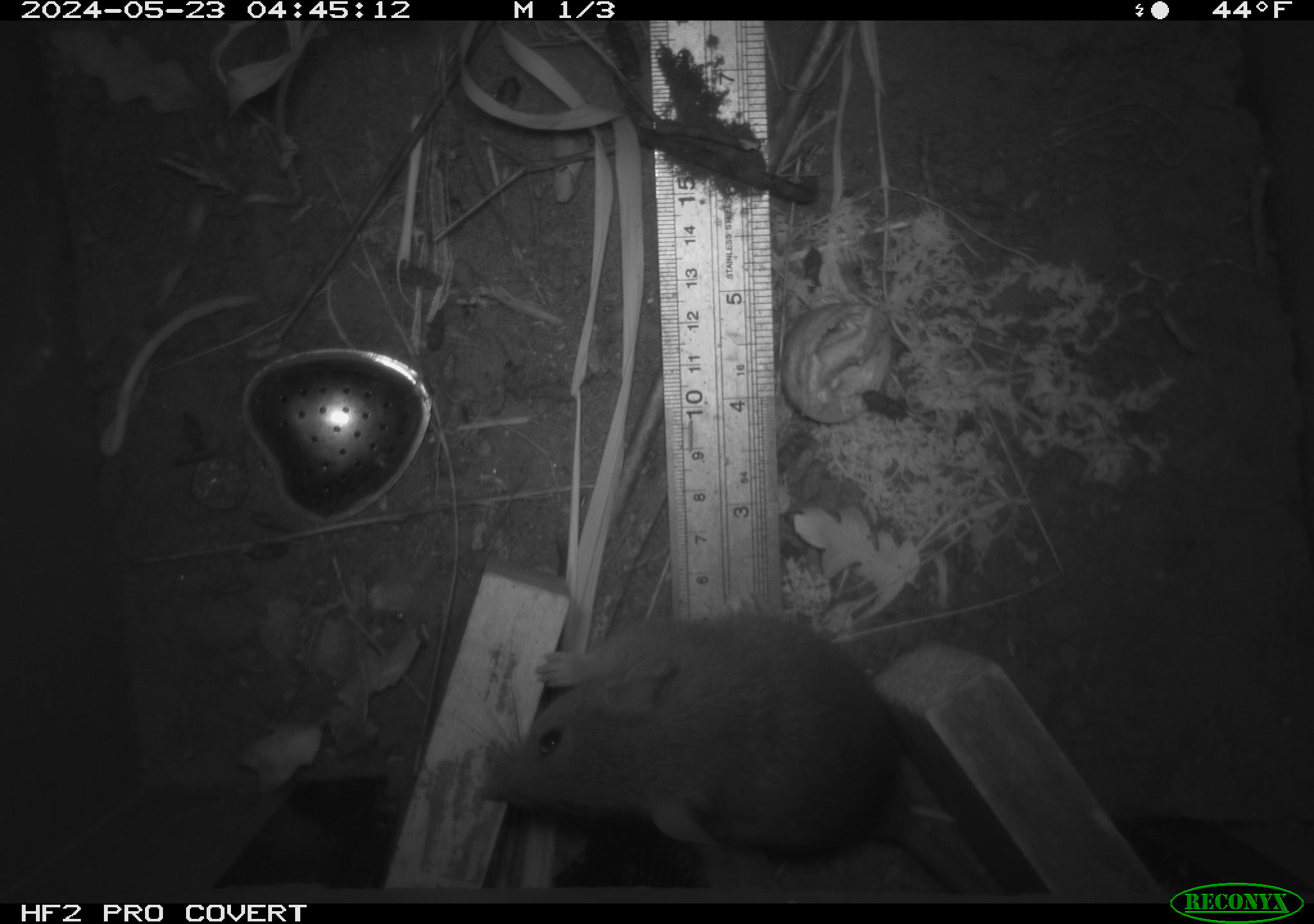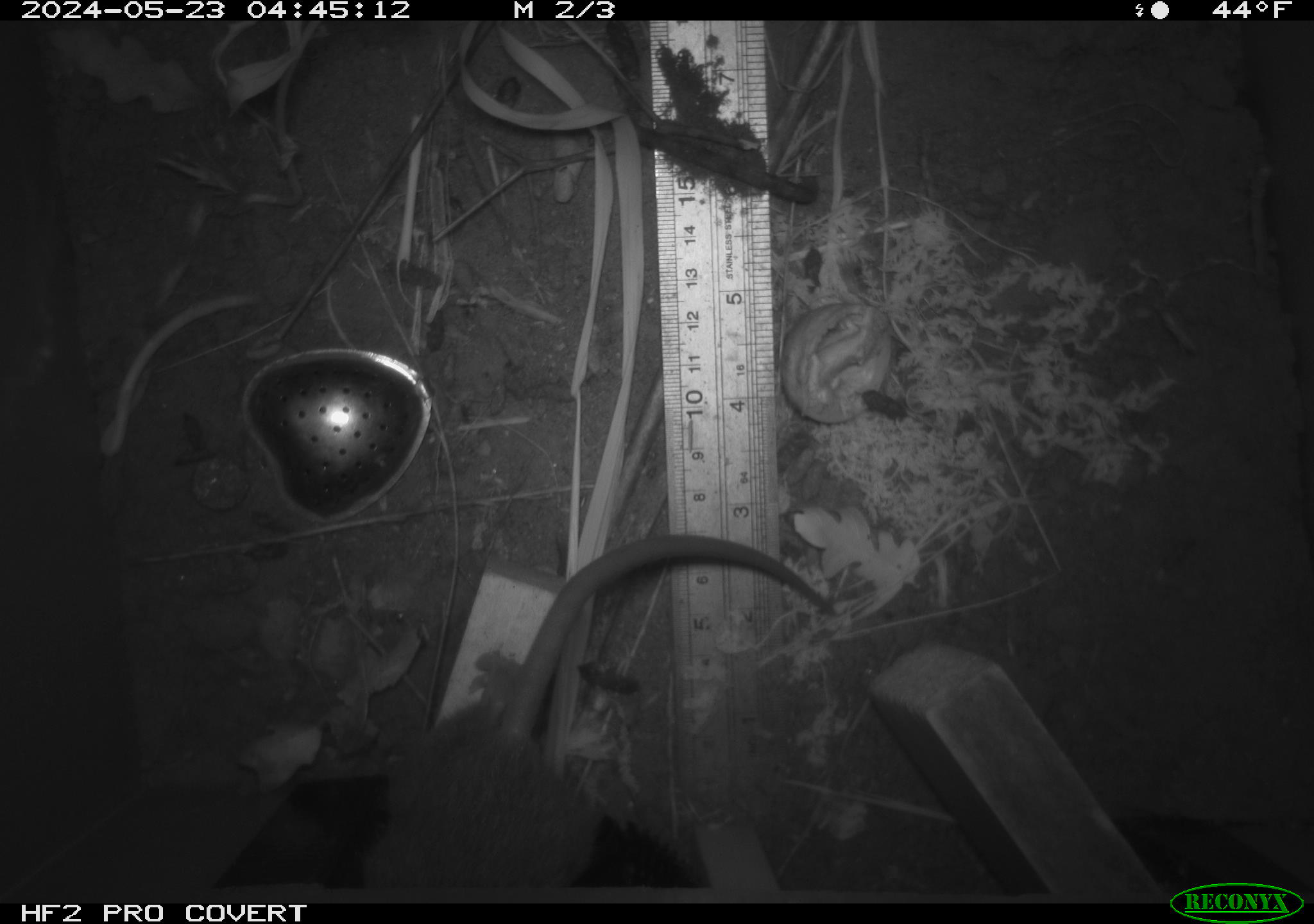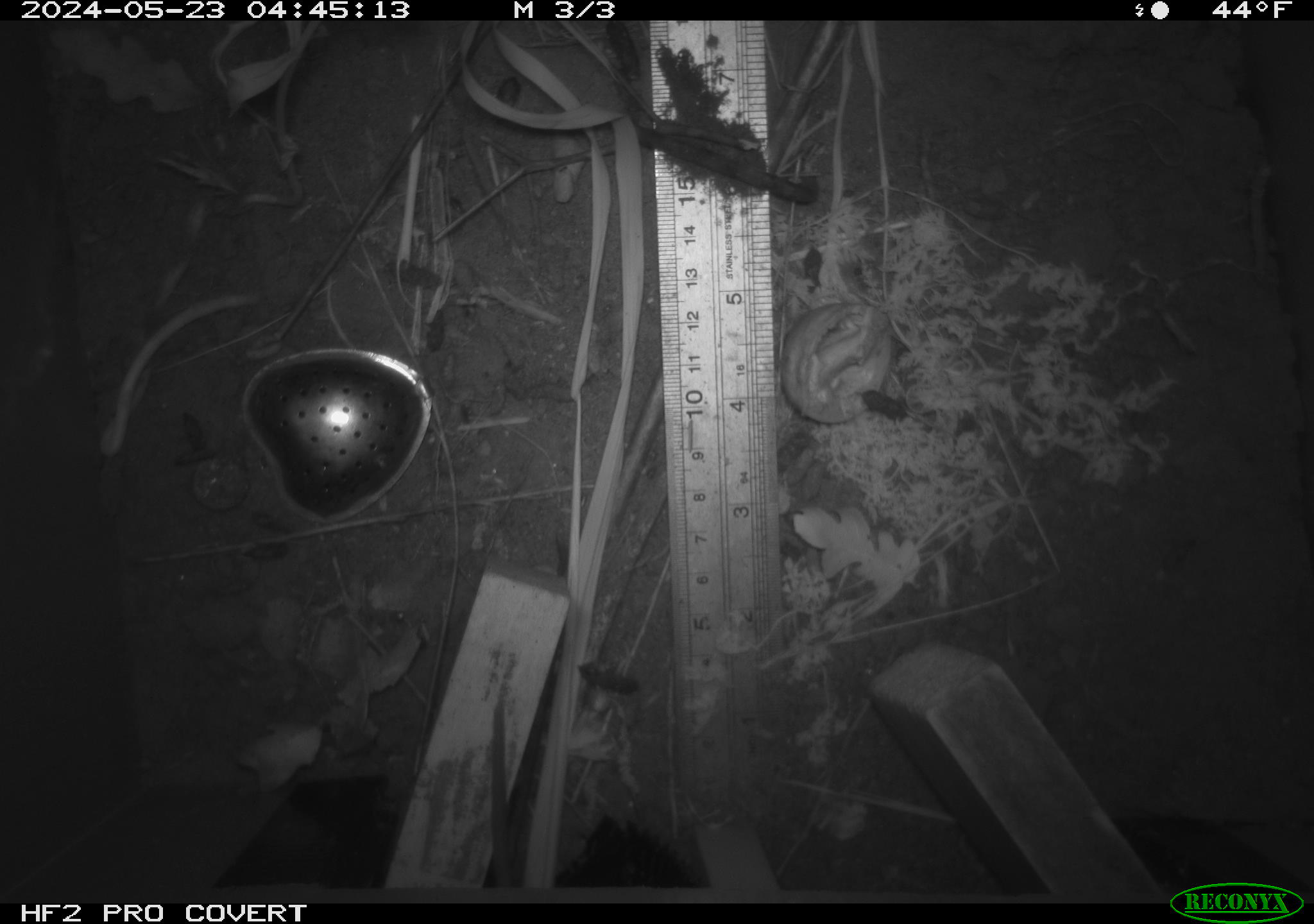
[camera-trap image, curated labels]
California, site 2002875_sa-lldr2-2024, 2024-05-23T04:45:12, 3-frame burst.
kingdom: Animalia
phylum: Chordata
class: Mammalia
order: Rodentia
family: Muridae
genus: Rattus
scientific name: Rattus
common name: rat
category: rattus species